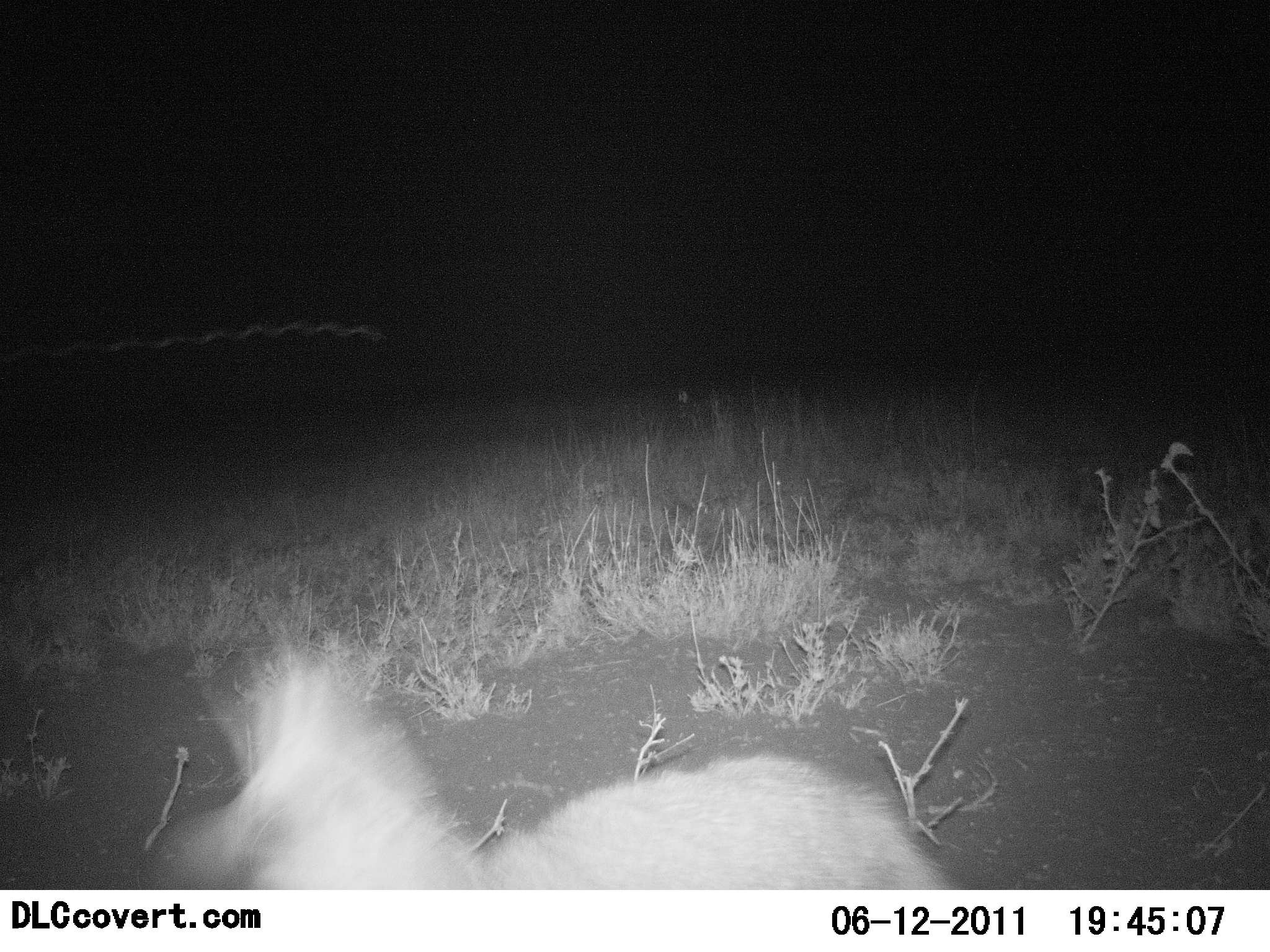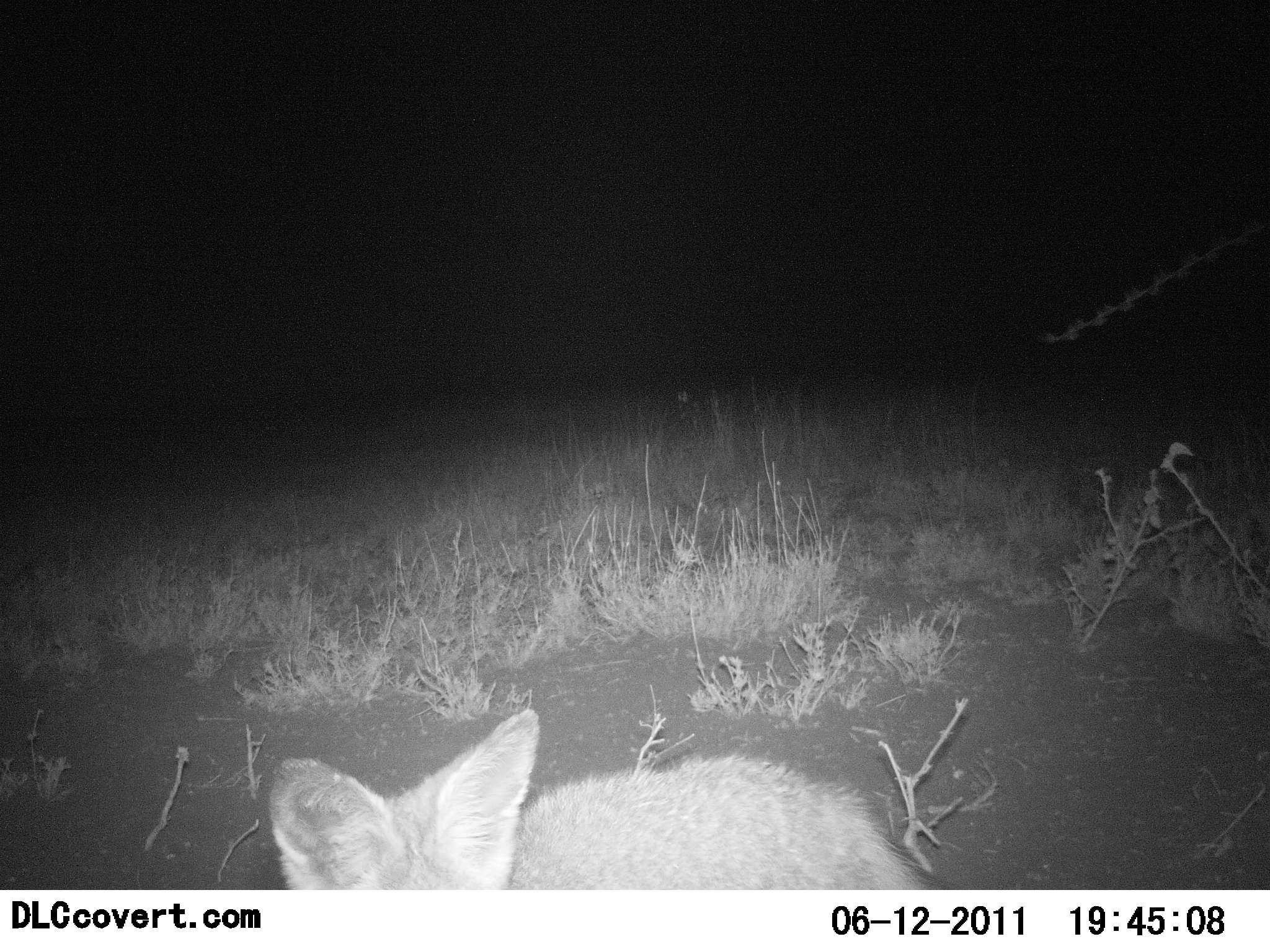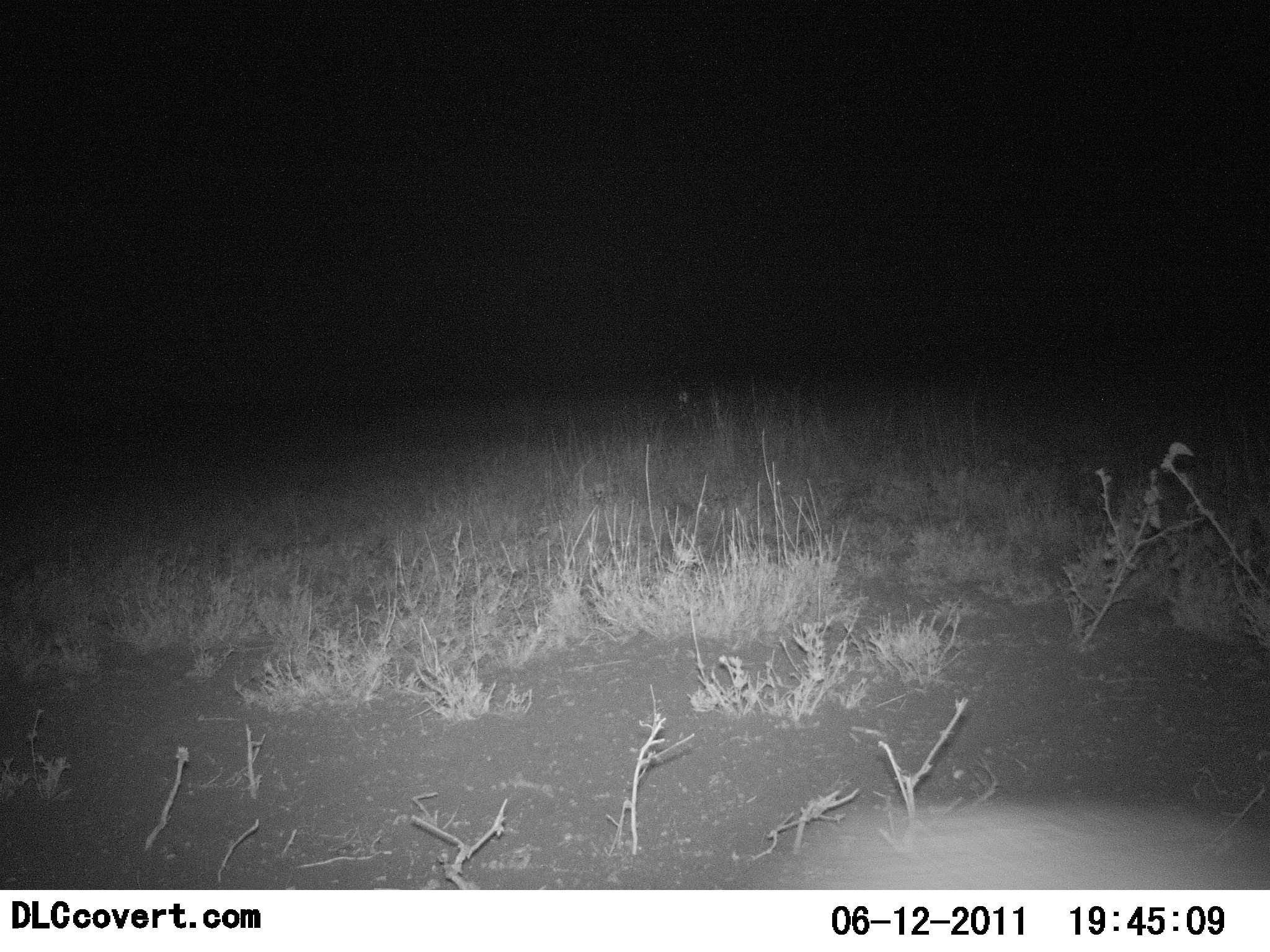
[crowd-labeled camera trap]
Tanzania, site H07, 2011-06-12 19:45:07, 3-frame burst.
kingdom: Animalia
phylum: Chordata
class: Mammalia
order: Carnivora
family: Canidae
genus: Otocyon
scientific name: Otocyon megalotis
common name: bat-eared fox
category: batearedfox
Batearedfox (bat-eared fox) (Otocyon megalotis), count 1. Behavior (volunteer vote fractions): standing 60%, resting 0%, moving 40%, interacting 0%. Young present (vote fraction): 0%. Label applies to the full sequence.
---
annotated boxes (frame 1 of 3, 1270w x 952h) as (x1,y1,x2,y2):
animal: (166,644,954,889)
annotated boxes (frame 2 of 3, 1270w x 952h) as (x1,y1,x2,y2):
animal: (270,706,931,891)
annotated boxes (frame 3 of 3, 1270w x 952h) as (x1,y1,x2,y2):
animal: (790,803,1270,889)